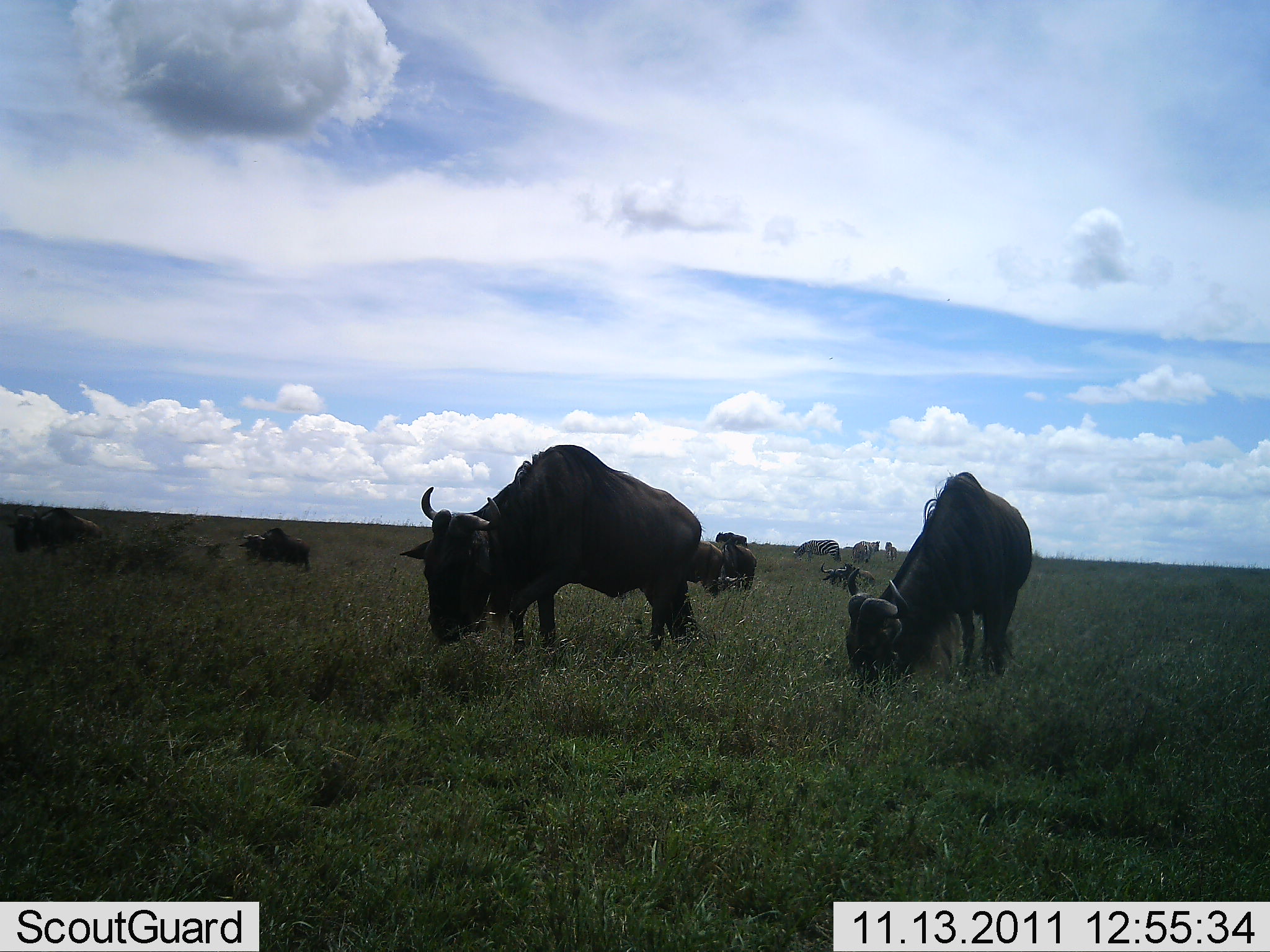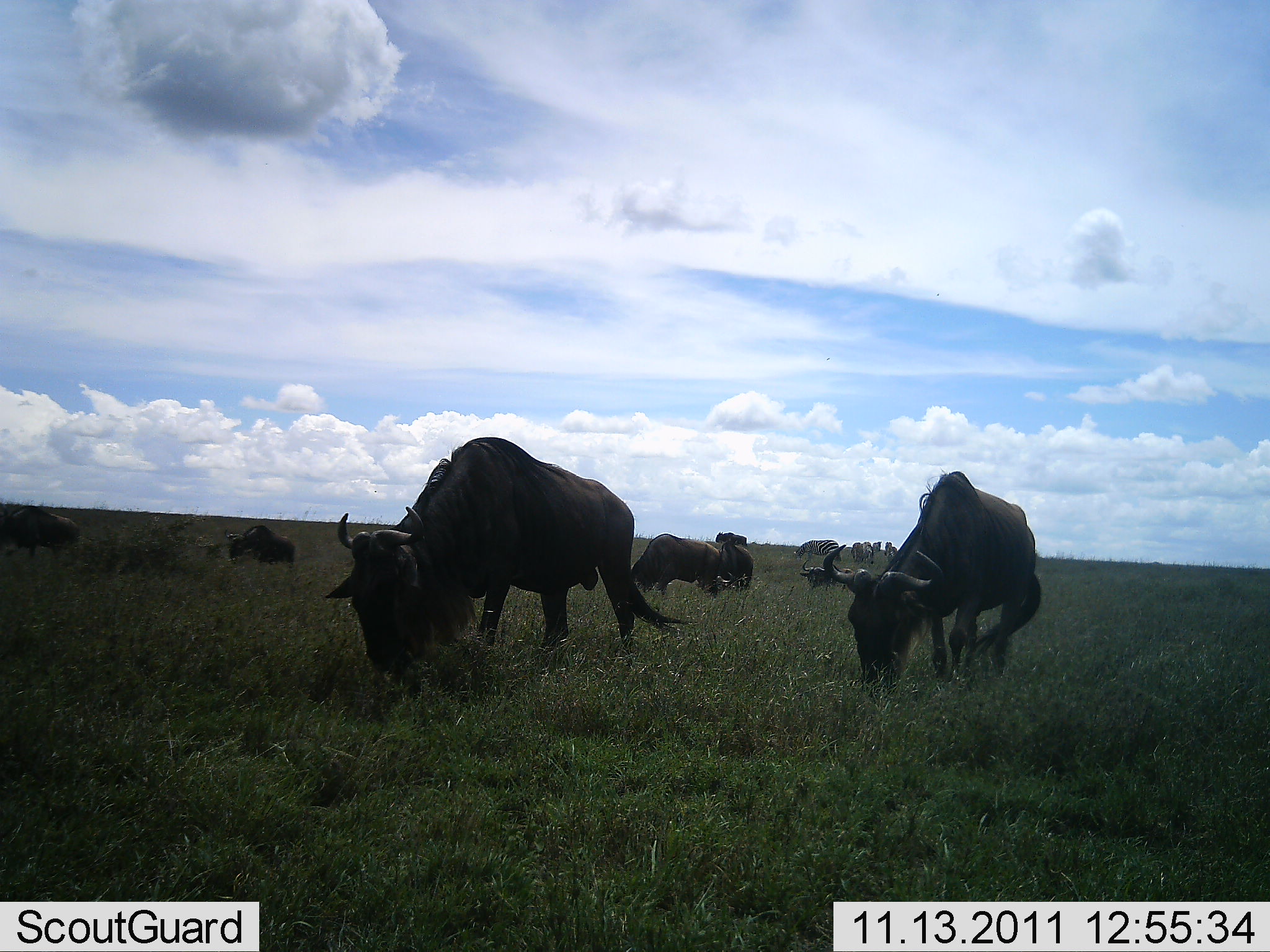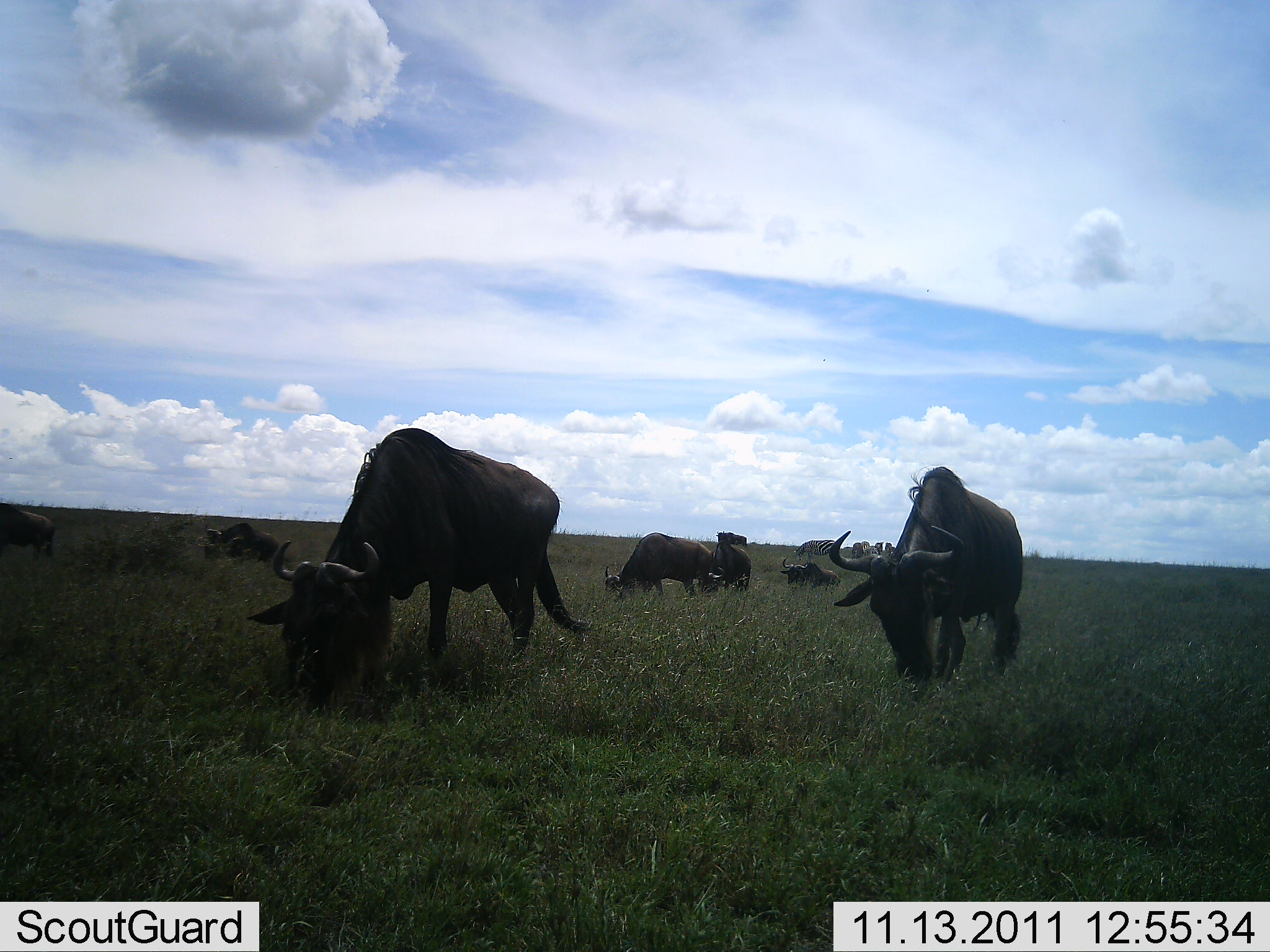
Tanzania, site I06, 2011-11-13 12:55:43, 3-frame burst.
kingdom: Animalia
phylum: Chordata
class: Mammalia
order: Artiodactyla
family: Bovidae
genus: Connochaetes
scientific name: Connochaetes taurinus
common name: blue wildebeest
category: wildebeest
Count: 9.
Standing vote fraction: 46%.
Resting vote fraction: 0%.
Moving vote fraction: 46%.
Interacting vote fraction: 0%.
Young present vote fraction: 0%.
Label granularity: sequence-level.